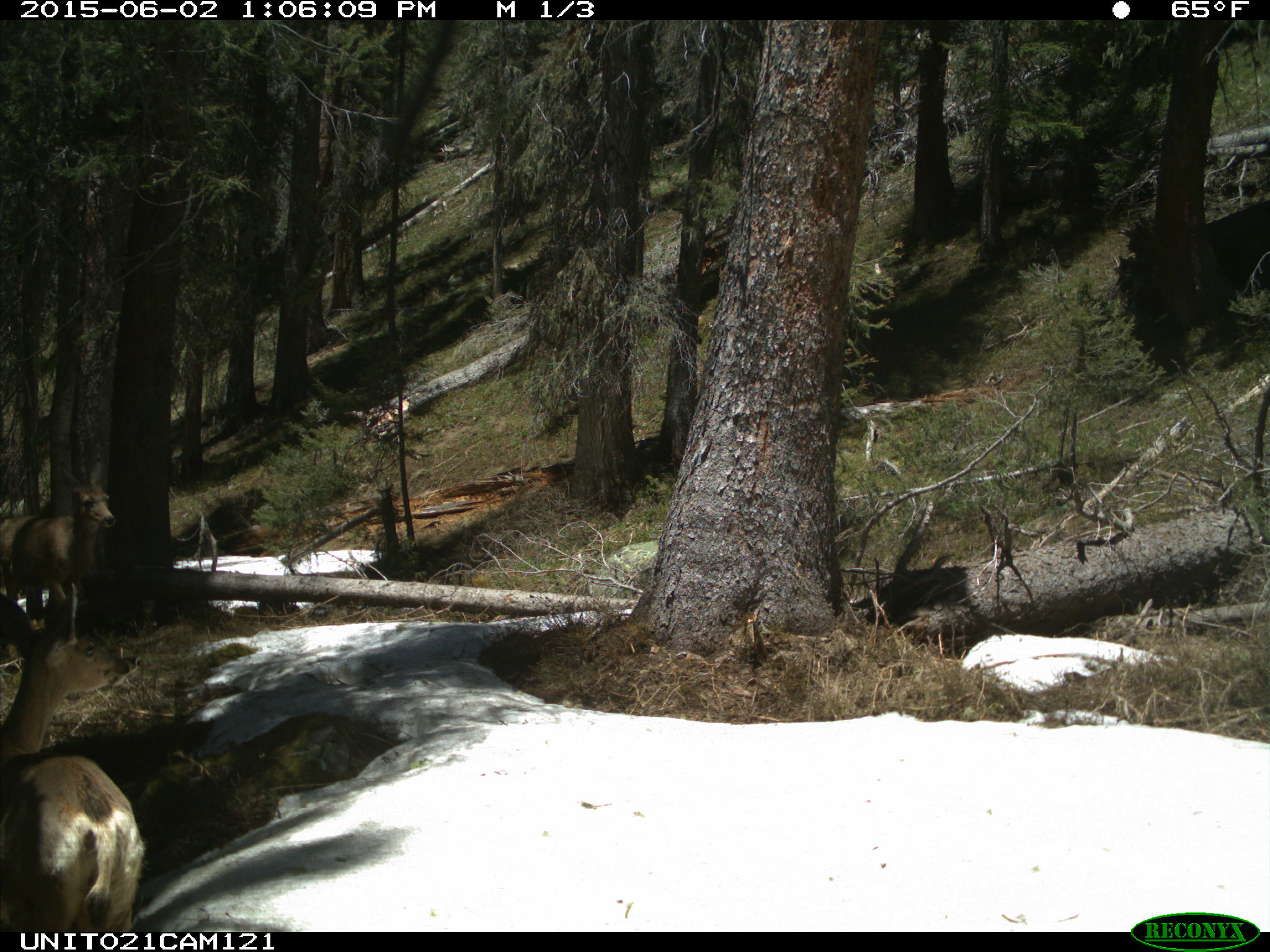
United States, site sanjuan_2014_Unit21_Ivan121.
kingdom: Animalia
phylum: Chordata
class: Mammalia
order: Artiodactyla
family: Cervidae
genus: Odocoileus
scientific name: Odocoileus hemionus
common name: mule deer